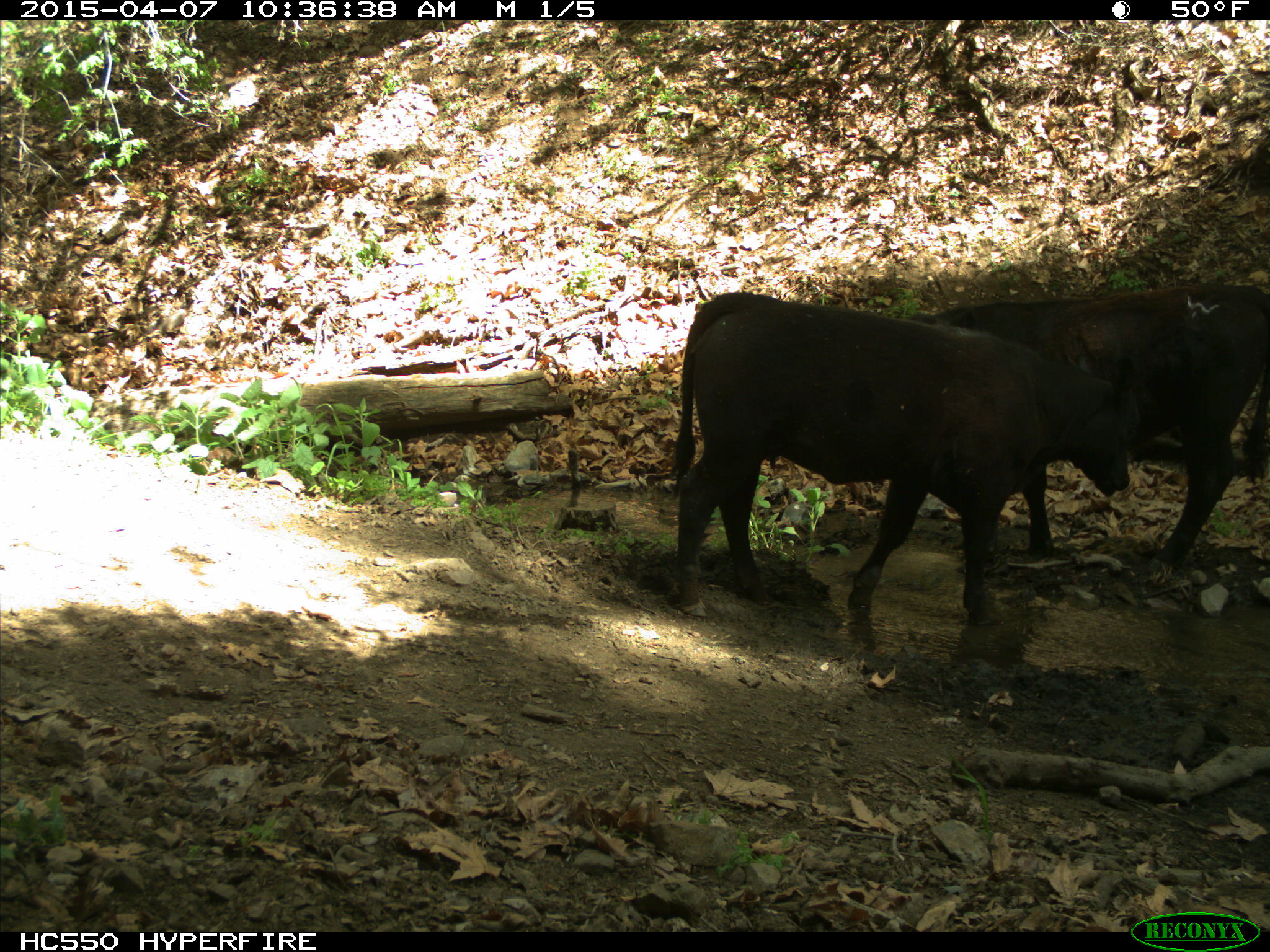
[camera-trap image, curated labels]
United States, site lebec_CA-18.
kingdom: Animalia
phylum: Chordata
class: Mammalia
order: Artiodactyla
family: Bovidae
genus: Bos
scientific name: Bos taurus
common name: domestic cow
Bos taurus (domestic cow).